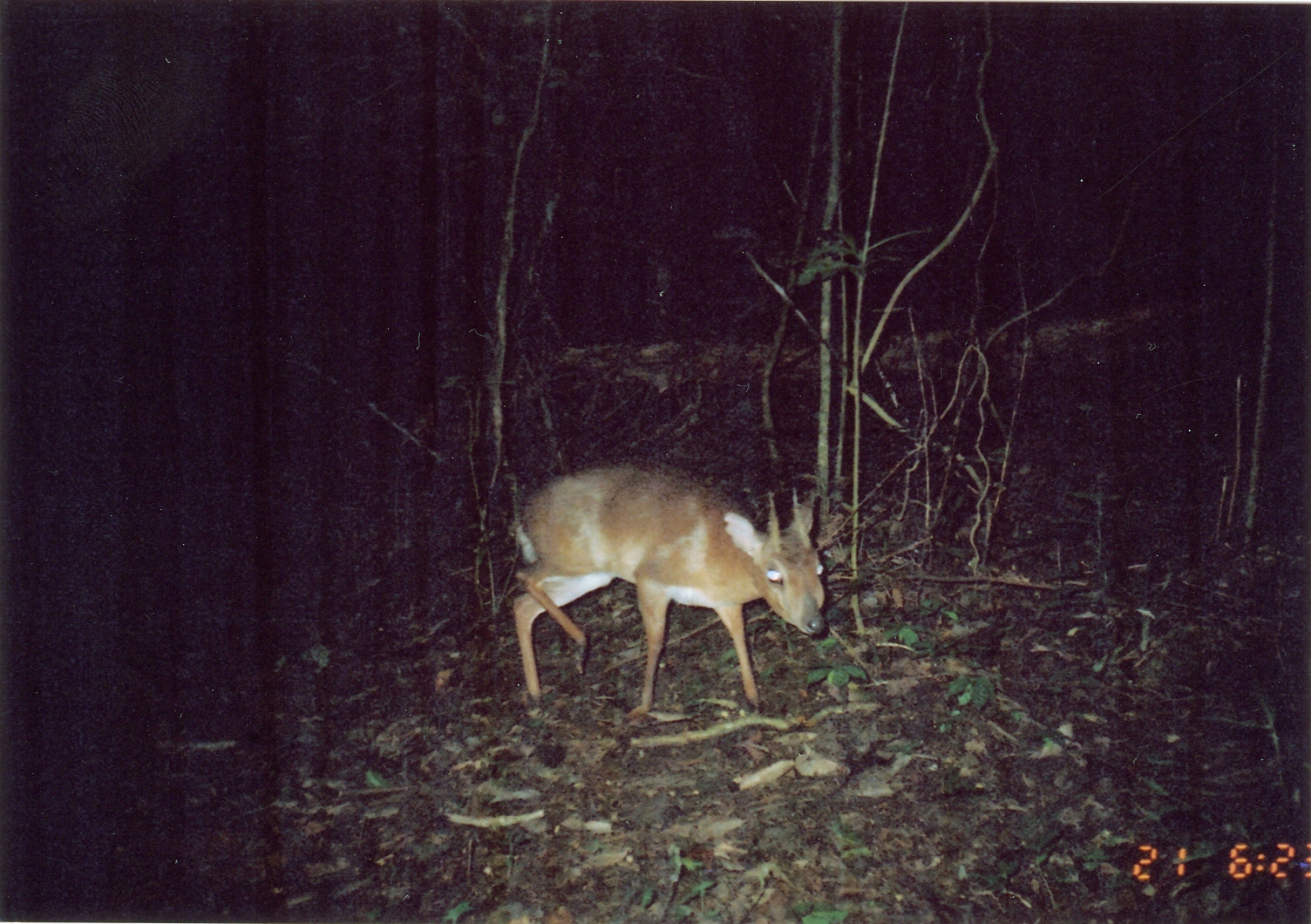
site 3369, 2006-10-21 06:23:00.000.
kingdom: Animalia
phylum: Chordata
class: Mammalia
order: Artiodactyla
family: Bovidae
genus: Nesotragus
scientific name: Nesotragus moschatus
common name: suni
Nesotragus moschatus (suni), count 1.